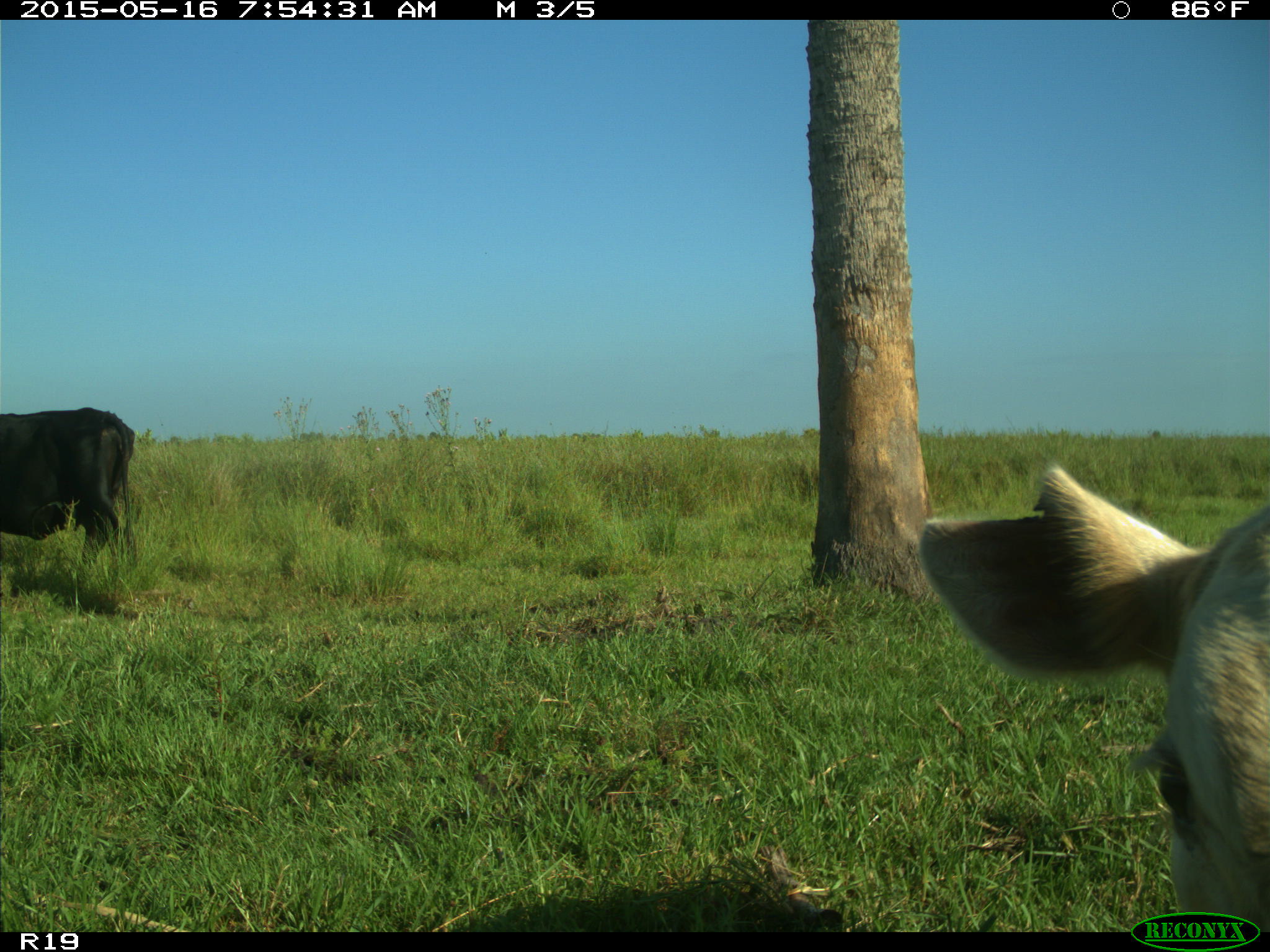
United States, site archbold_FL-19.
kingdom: Animalia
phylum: Chordata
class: Mammalia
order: Artiodactyla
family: Bovidae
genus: Bos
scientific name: Bos taurus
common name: domestic cow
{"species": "Bos taurus (domestic cow)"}